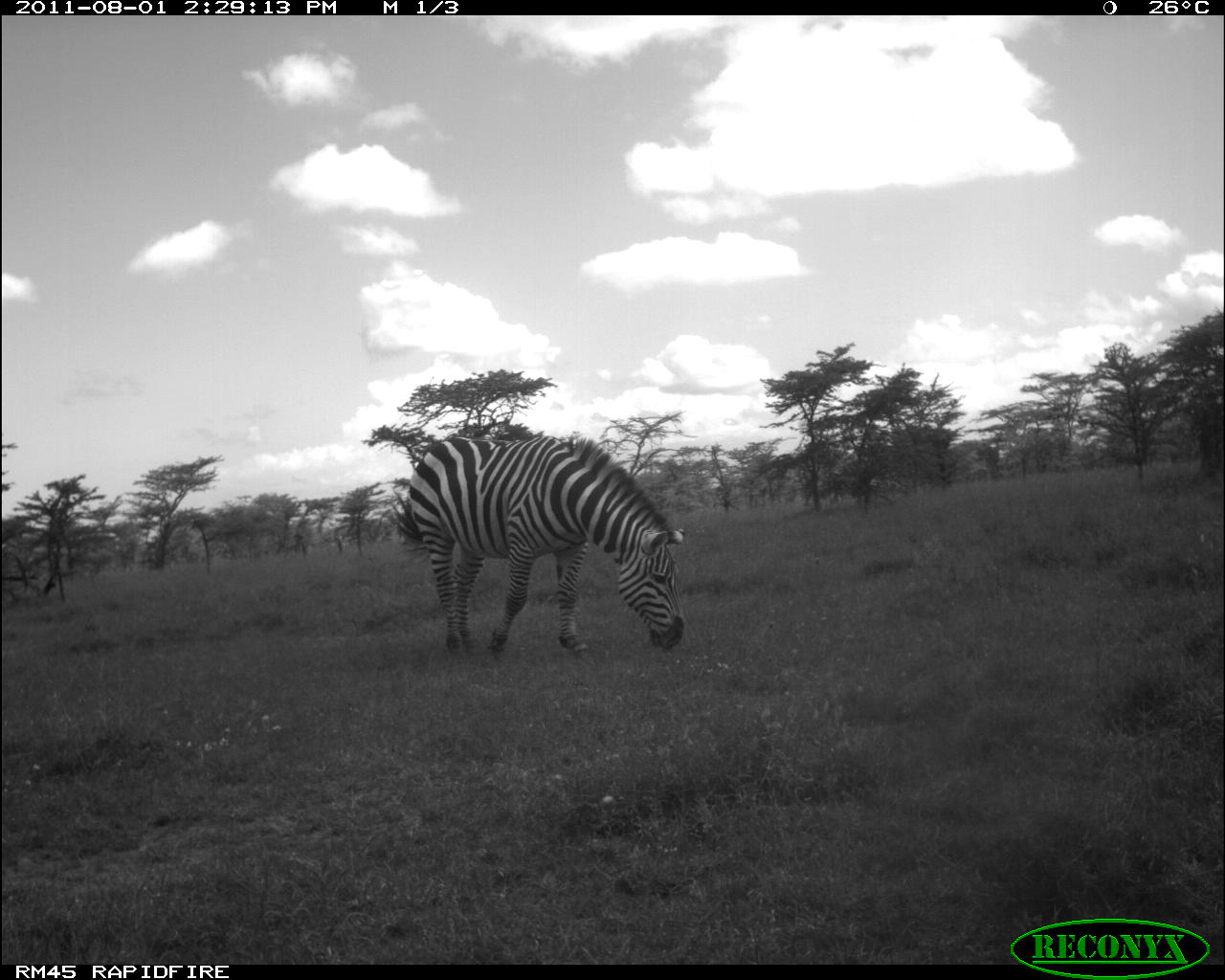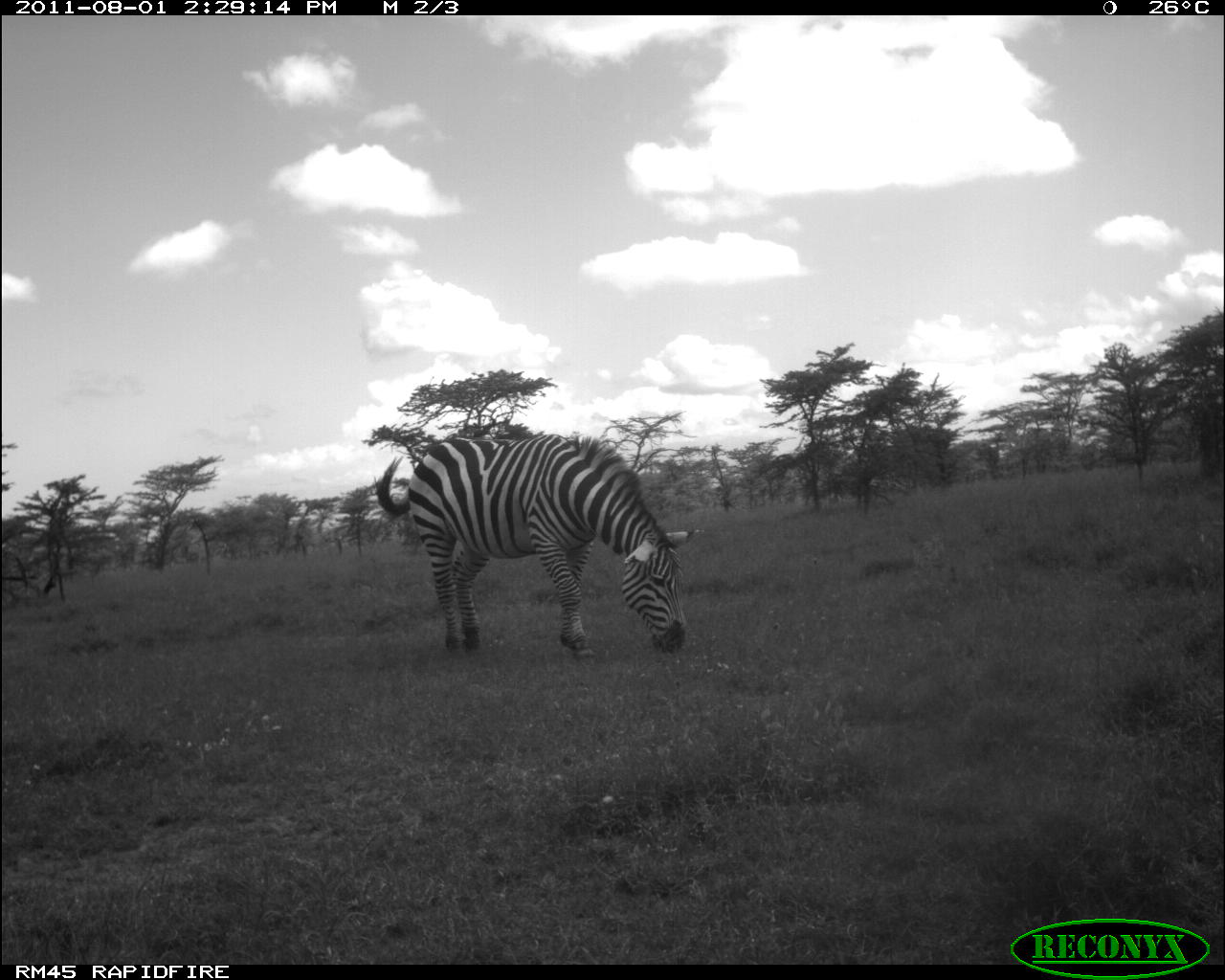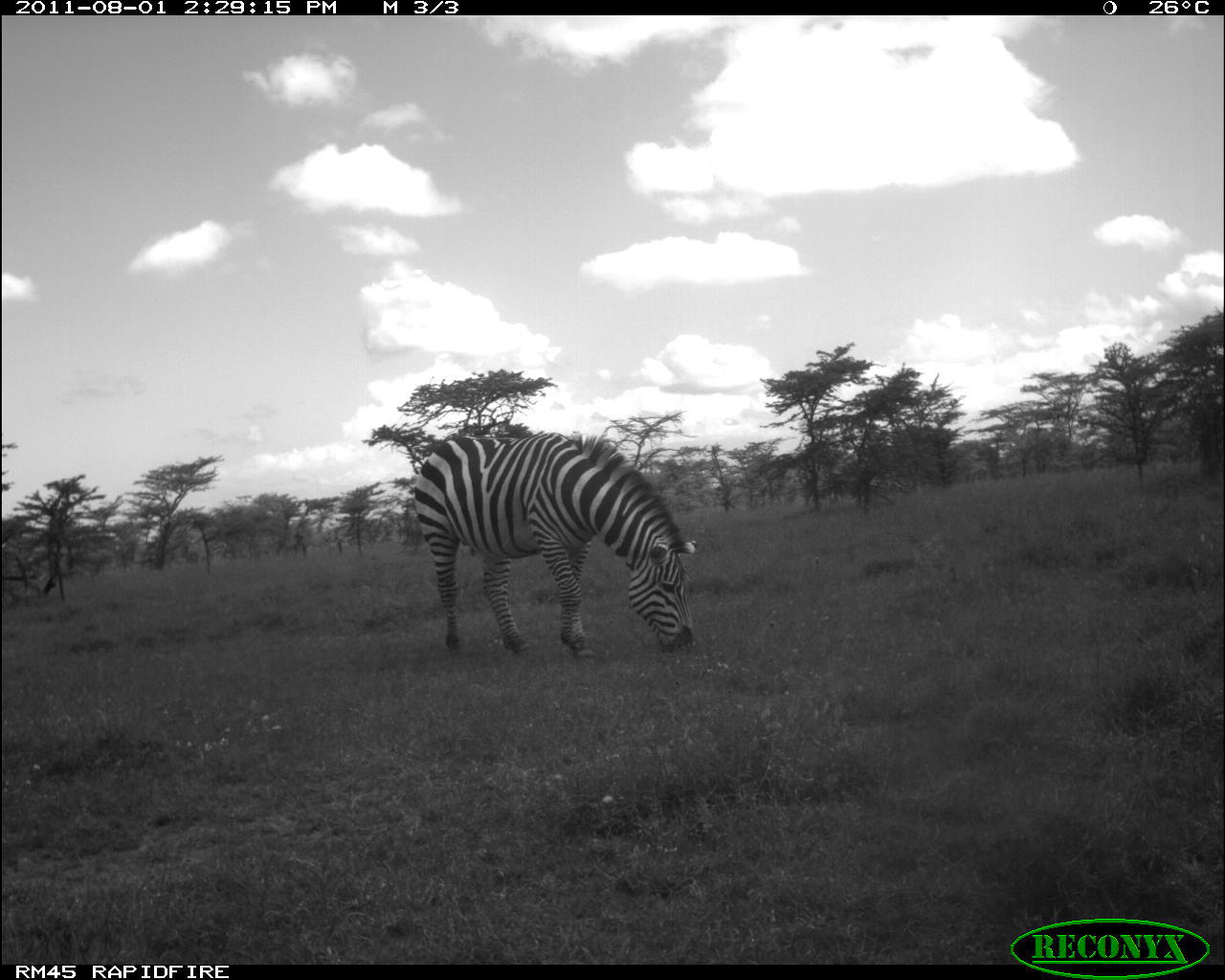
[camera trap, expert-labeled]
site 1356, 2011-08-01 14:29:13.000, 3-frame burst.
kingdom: Animalia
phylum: Chordata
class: Mammalia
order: Perissodactyla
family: Equidae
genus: Equus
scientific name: Equus quagga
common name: plains zebra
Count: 1.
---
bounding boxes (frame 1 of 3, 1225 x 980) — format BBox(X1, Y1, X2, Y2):
equus quagga: BBox(383, 430, 687, 661)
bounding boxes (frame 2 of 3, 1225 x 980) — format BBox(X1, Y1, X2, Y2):
equus quagga: BBox(372, 431, 697, 665)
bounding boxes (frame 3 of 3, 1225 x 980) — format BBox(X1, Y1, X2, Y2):
equus quagga: BBox(410, 428, 698, 666)